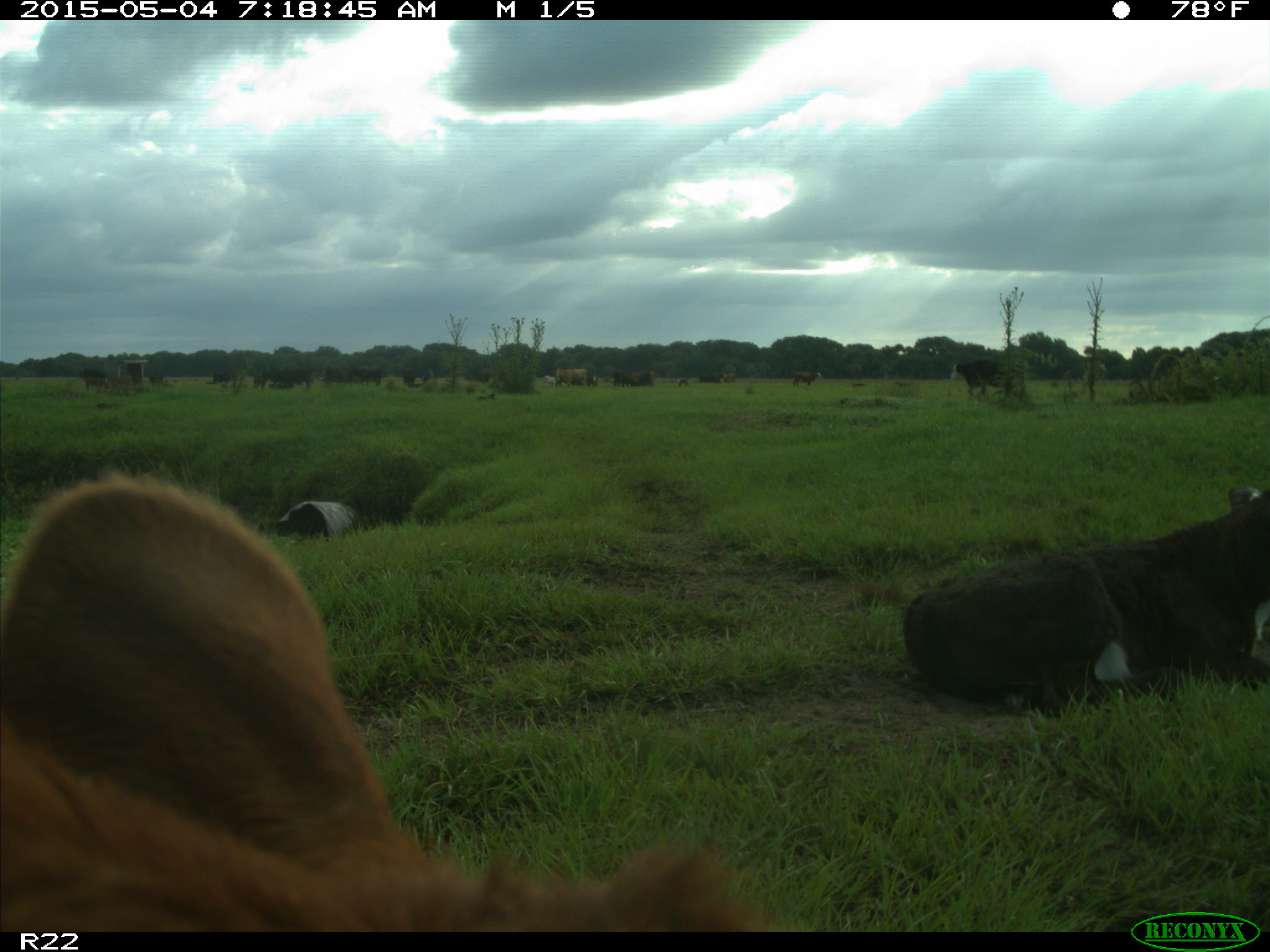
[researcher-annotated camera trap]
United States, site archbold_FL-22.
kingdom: Animalia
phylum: Chordata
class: Mammalia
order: Artiodactyla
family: Bovidae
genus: Bos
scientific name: Bos taurus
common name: domestic cow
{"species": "Bos taurus (domestic cow)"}